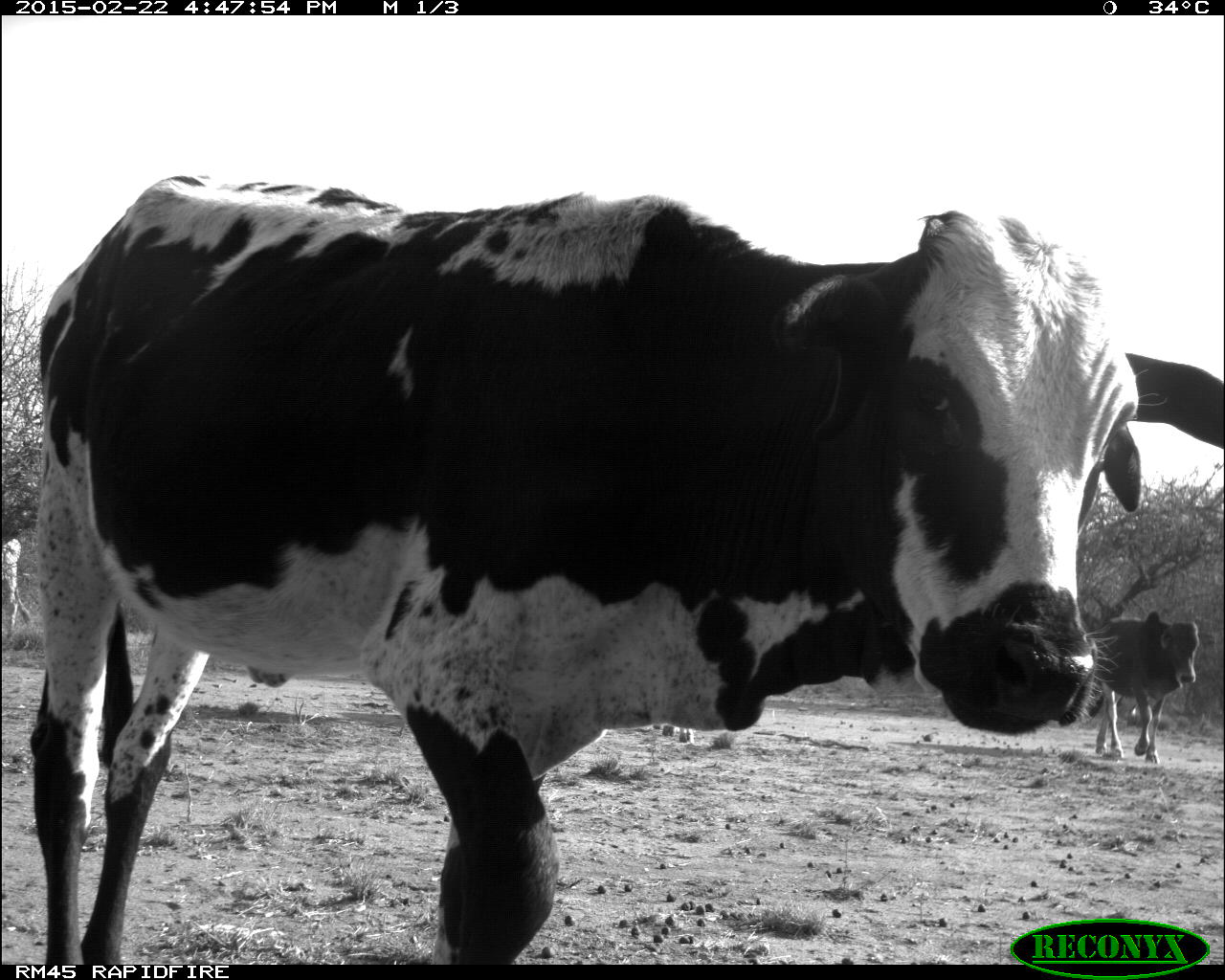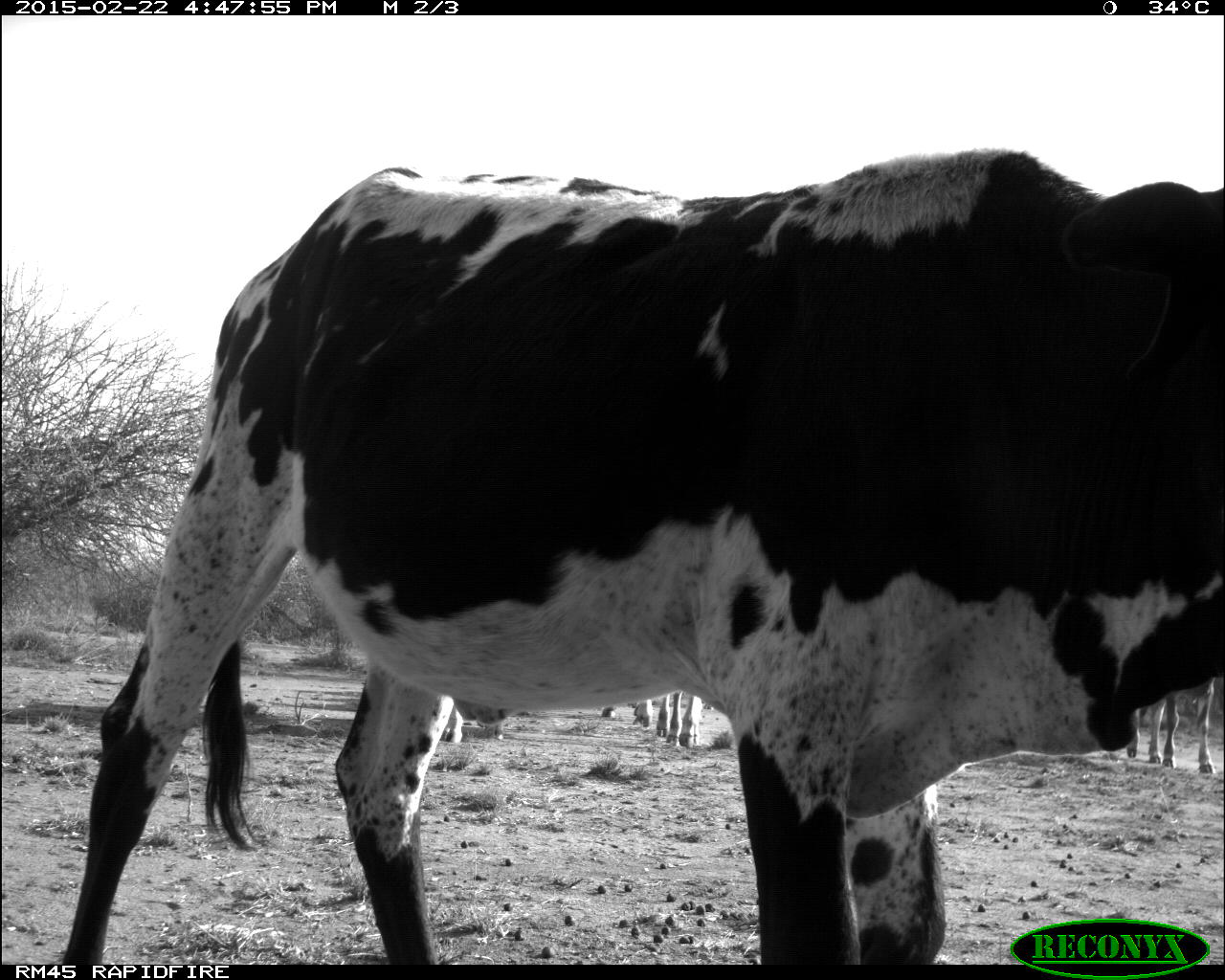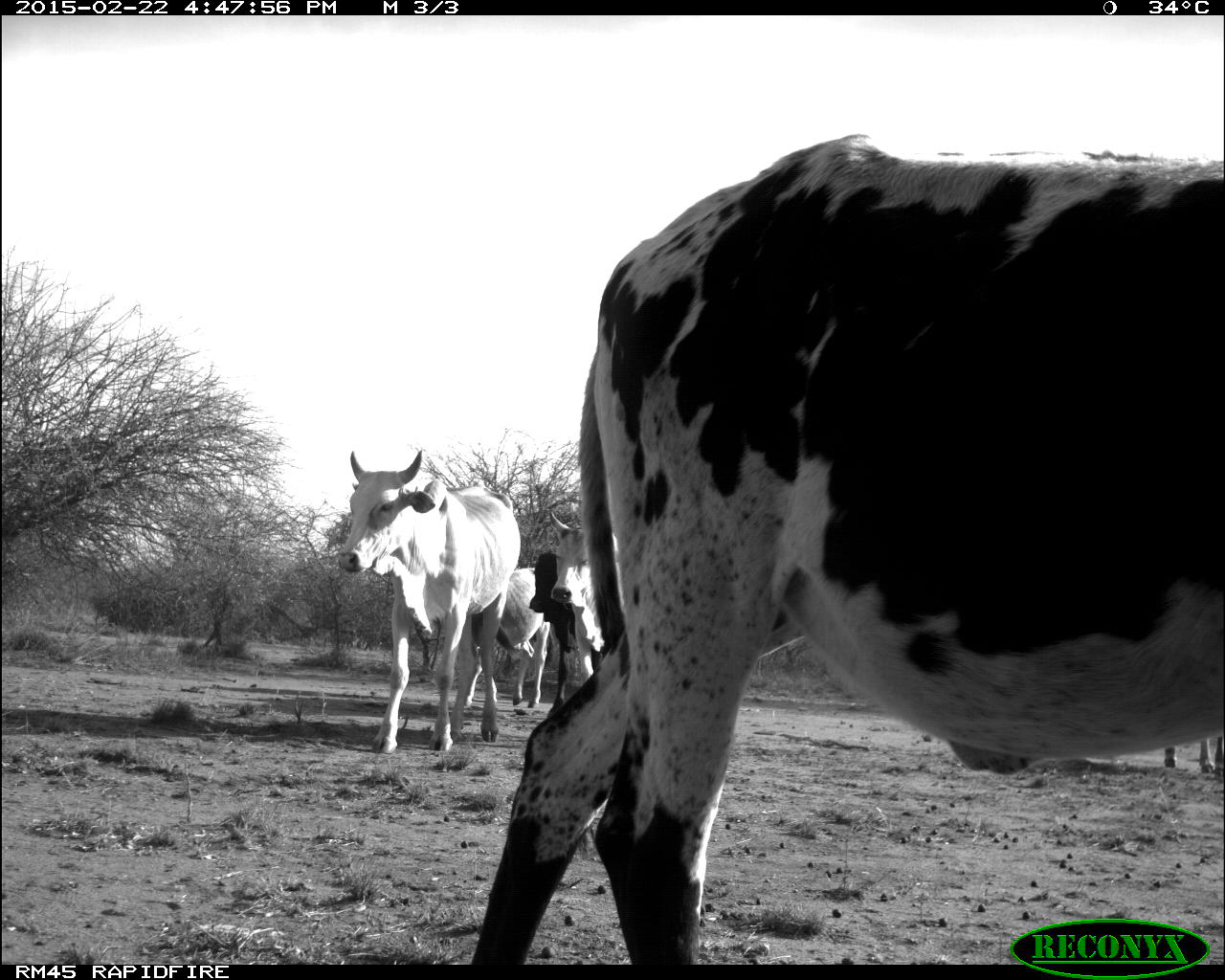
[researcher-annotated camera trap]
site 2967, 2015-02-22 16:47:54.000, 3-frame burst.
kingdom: Animalia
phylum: Chordata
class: Mammalia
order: Artiodactyla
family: Bovidae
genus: Bos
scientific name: Bos taurus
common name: domestic cattle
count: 15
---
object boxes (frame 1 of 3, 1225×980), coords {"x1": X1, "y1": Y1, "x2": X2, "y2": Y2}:
bos taurus: {"x1": 22, "y1": 167, "x2": 1220, "y2": 968}; {"x1": 1086, "y1": 613, "x2": 1201, "y2": 761}; {"x1": 0, "y1": 539, "x2": 26, "y2": 646}